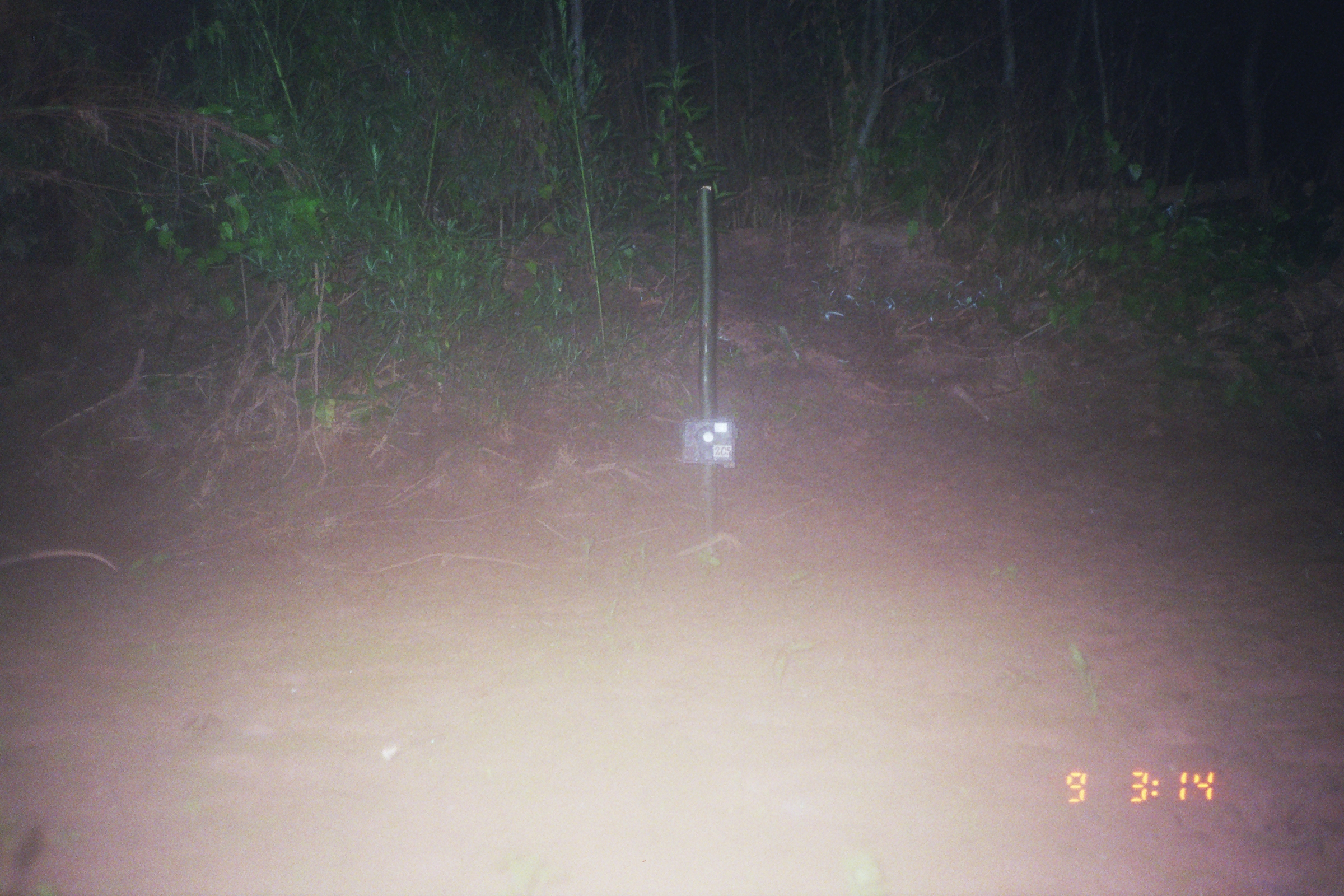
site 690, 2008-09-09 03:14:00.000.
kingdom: Animalia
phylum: Chordata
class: Mammalia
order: Didelphimorphia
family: Didelphidae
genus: Didelphis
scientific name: Didelphis marsupialis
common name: southern opossum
Didelphis marsupialis (southern opossum).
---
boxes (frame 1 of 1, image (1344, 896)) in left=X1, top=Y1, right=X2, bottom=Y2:
didelphis marsupialis: left=0, top=547, right=122, bottom=573